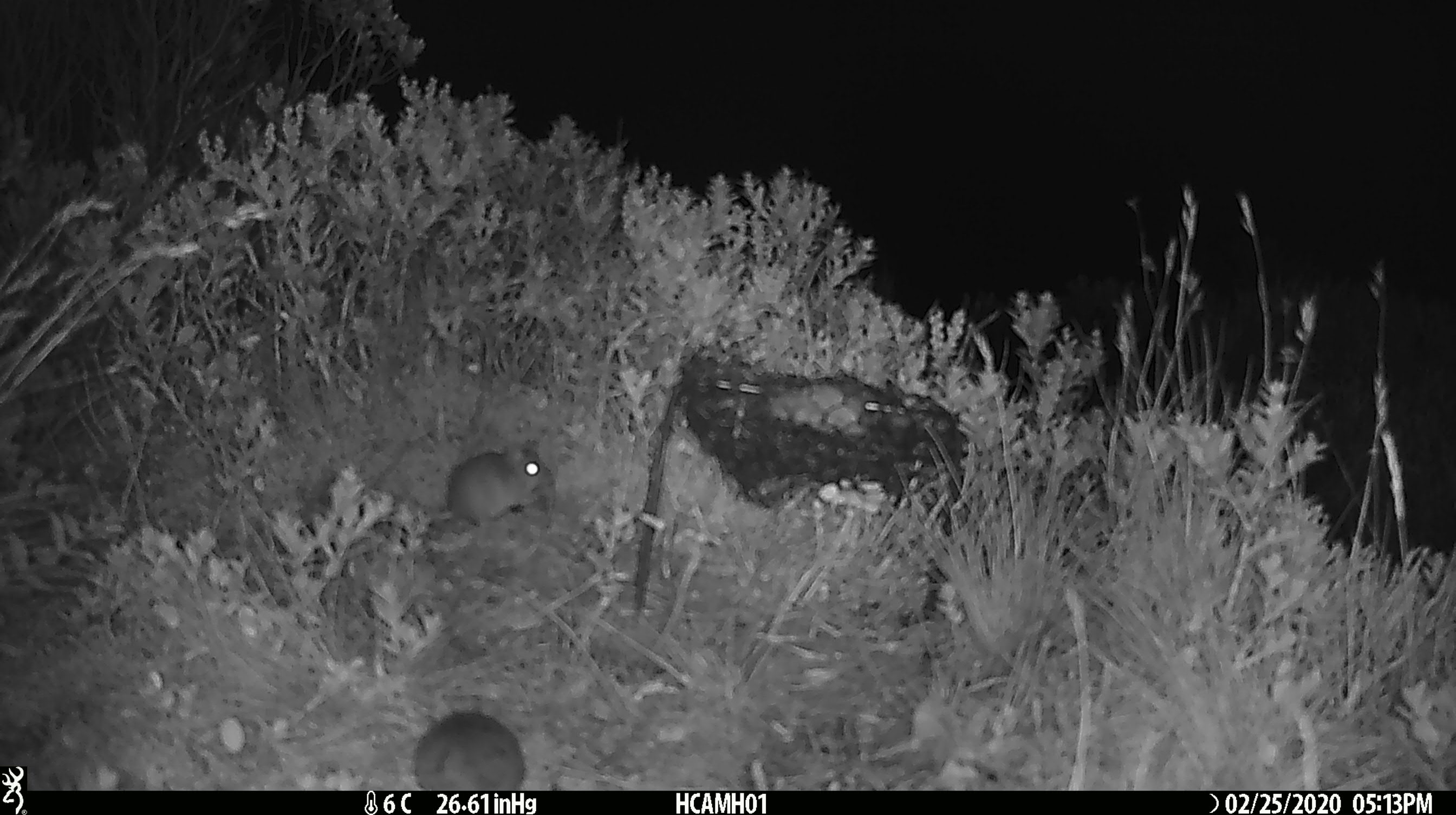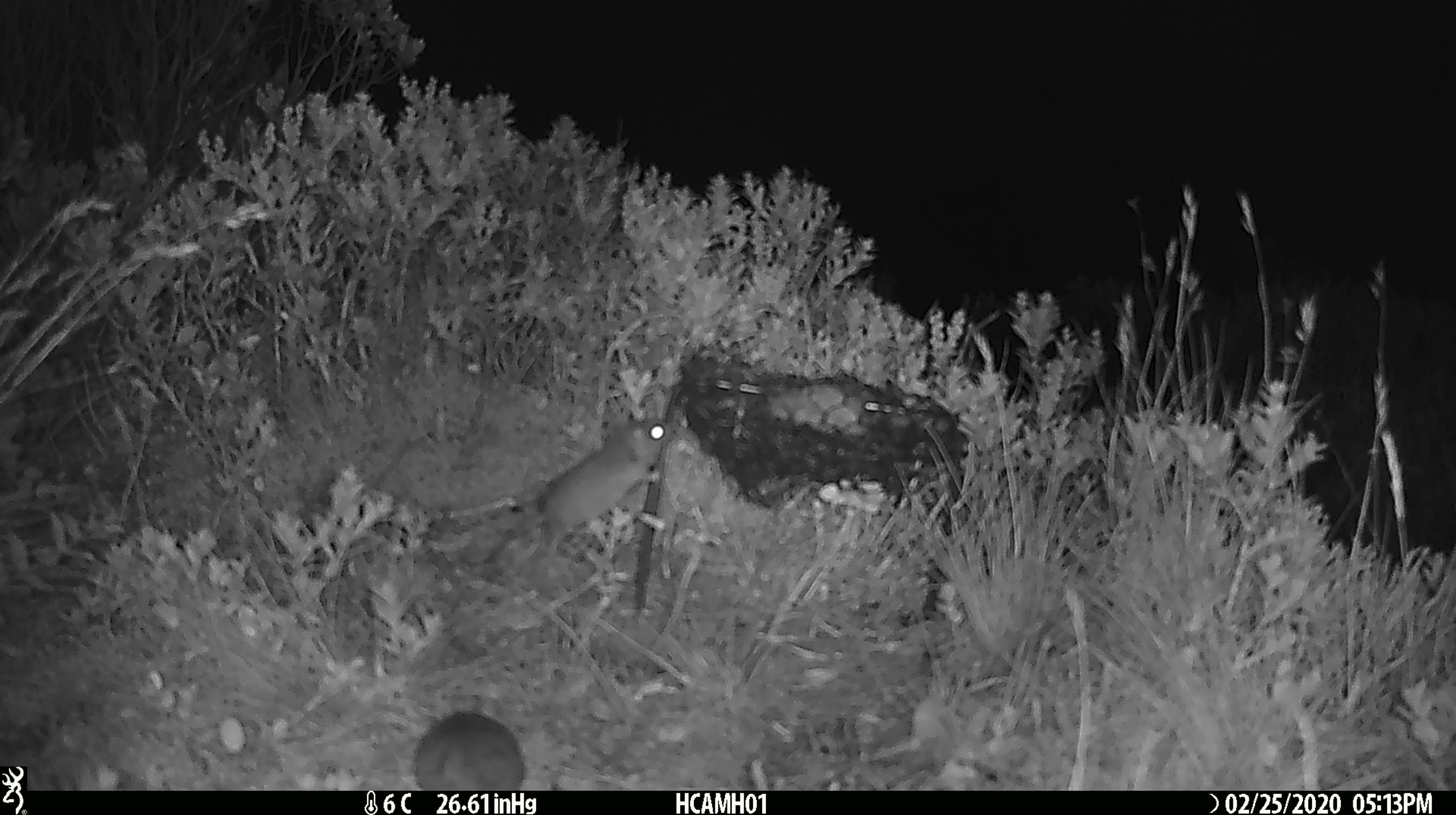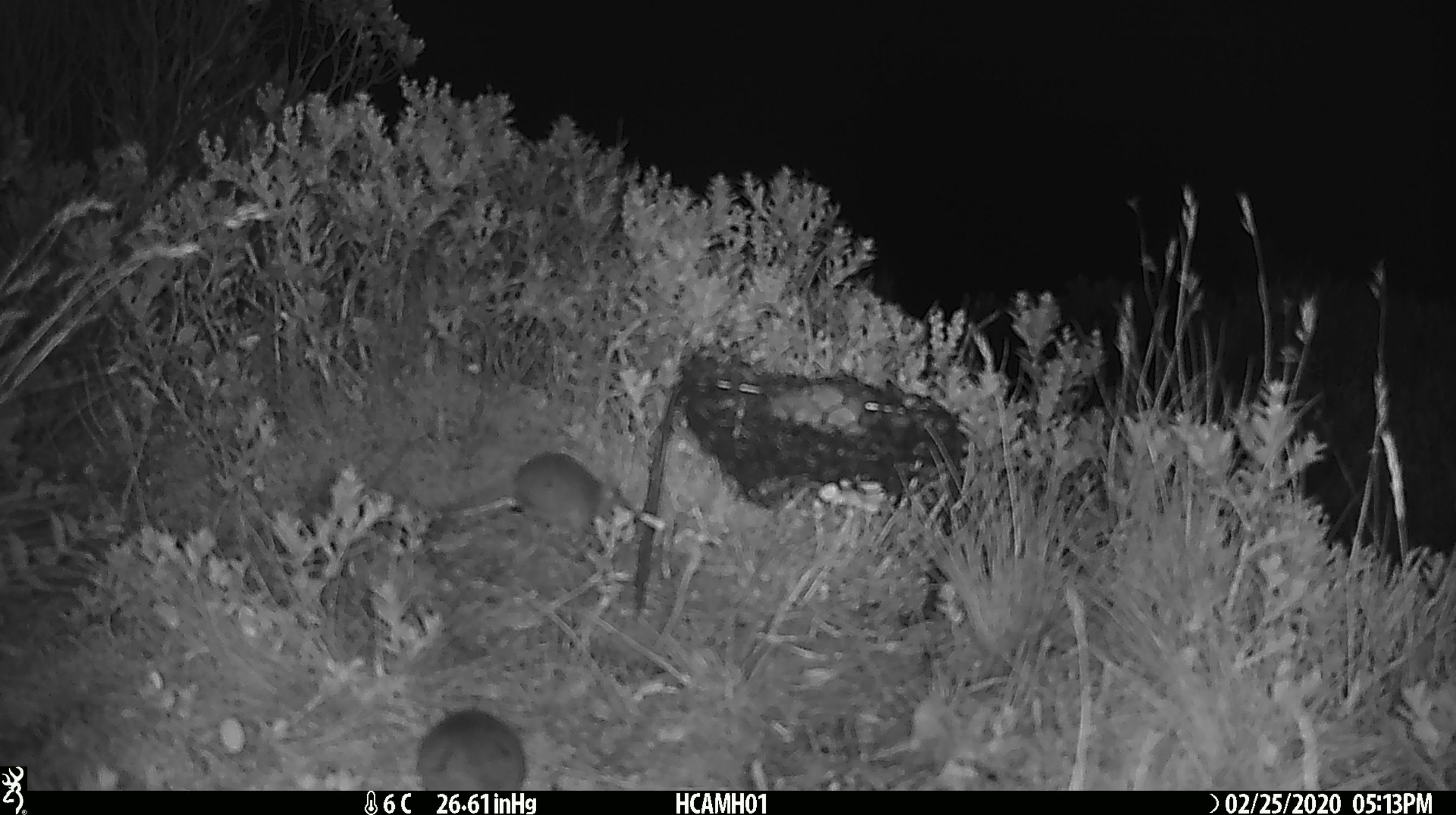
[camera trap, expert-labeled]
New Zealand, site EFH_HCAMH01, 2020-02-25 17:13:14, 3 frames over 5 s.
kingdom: Animalia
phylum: Chordata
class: Mammalia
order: Rodentia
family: Muridae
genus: Mus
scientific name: Mus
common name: mouse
Mouse (Mus).